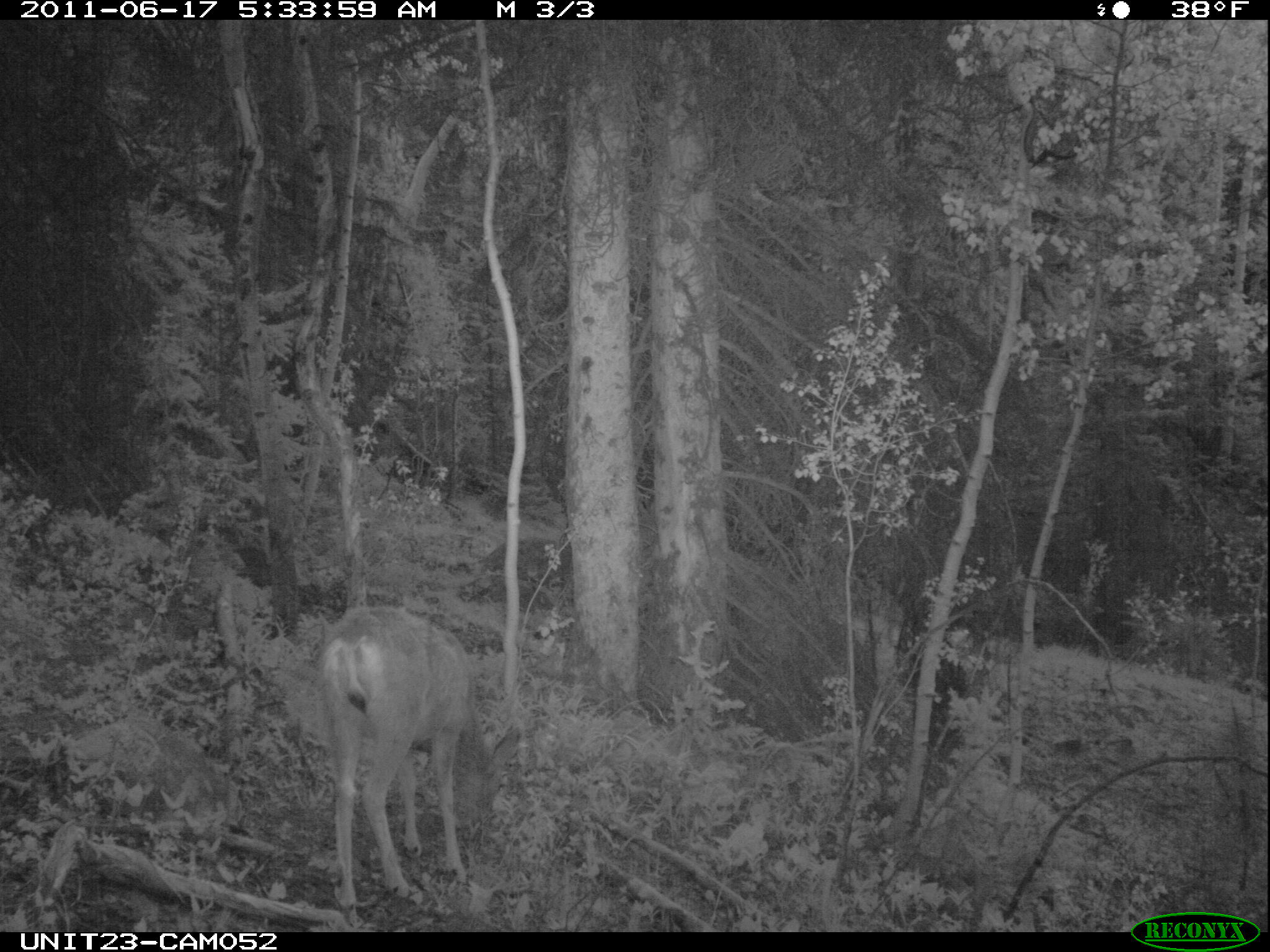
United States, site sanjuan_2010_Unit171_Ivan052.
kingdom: Animalia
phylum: Chordata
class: Mammalia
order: Artiodactyla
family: Cervidae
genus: Odocoileus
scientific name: Odocoileus hemionus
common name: mule deer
Odocoileus hemionus (mule deer).